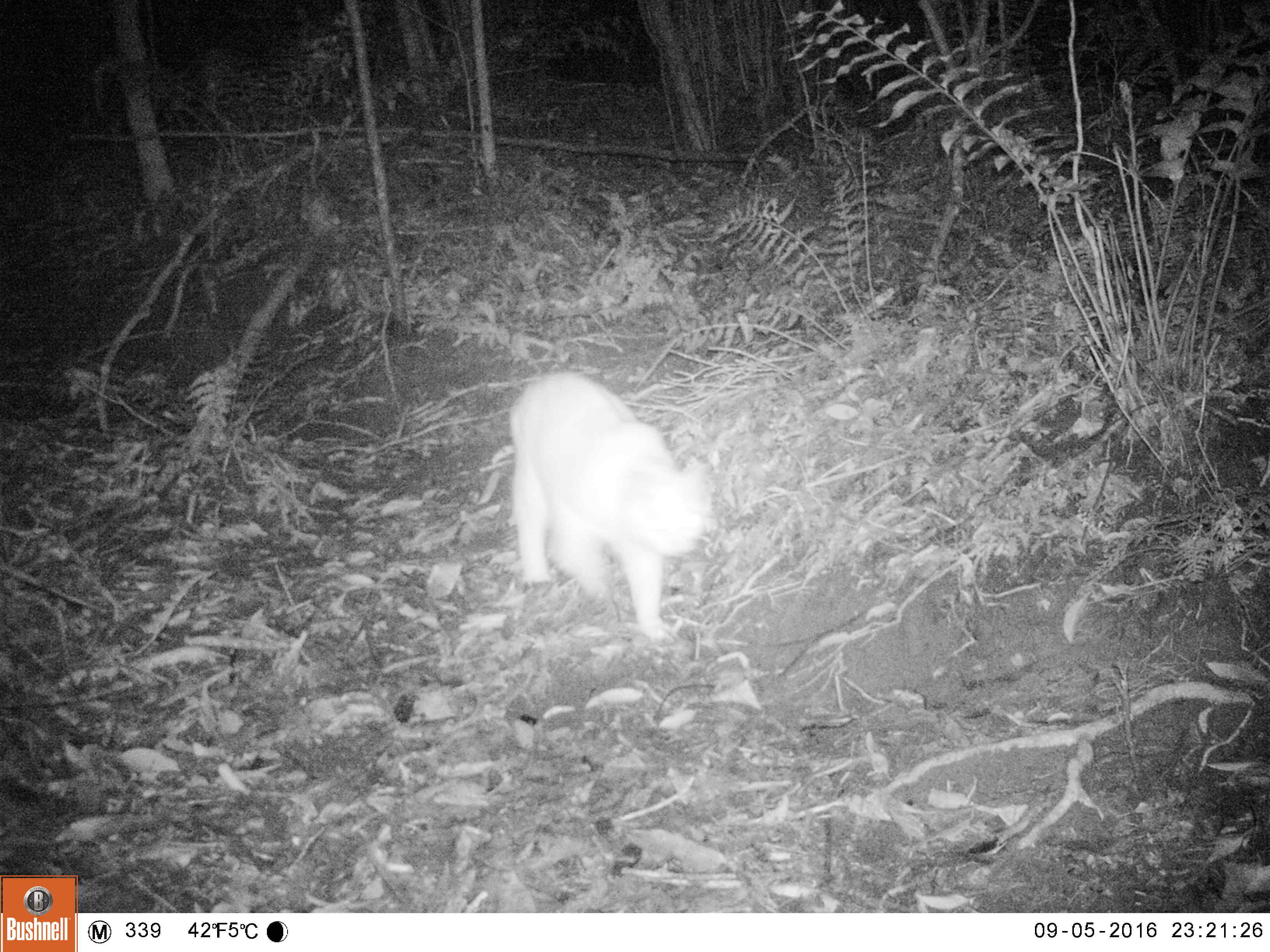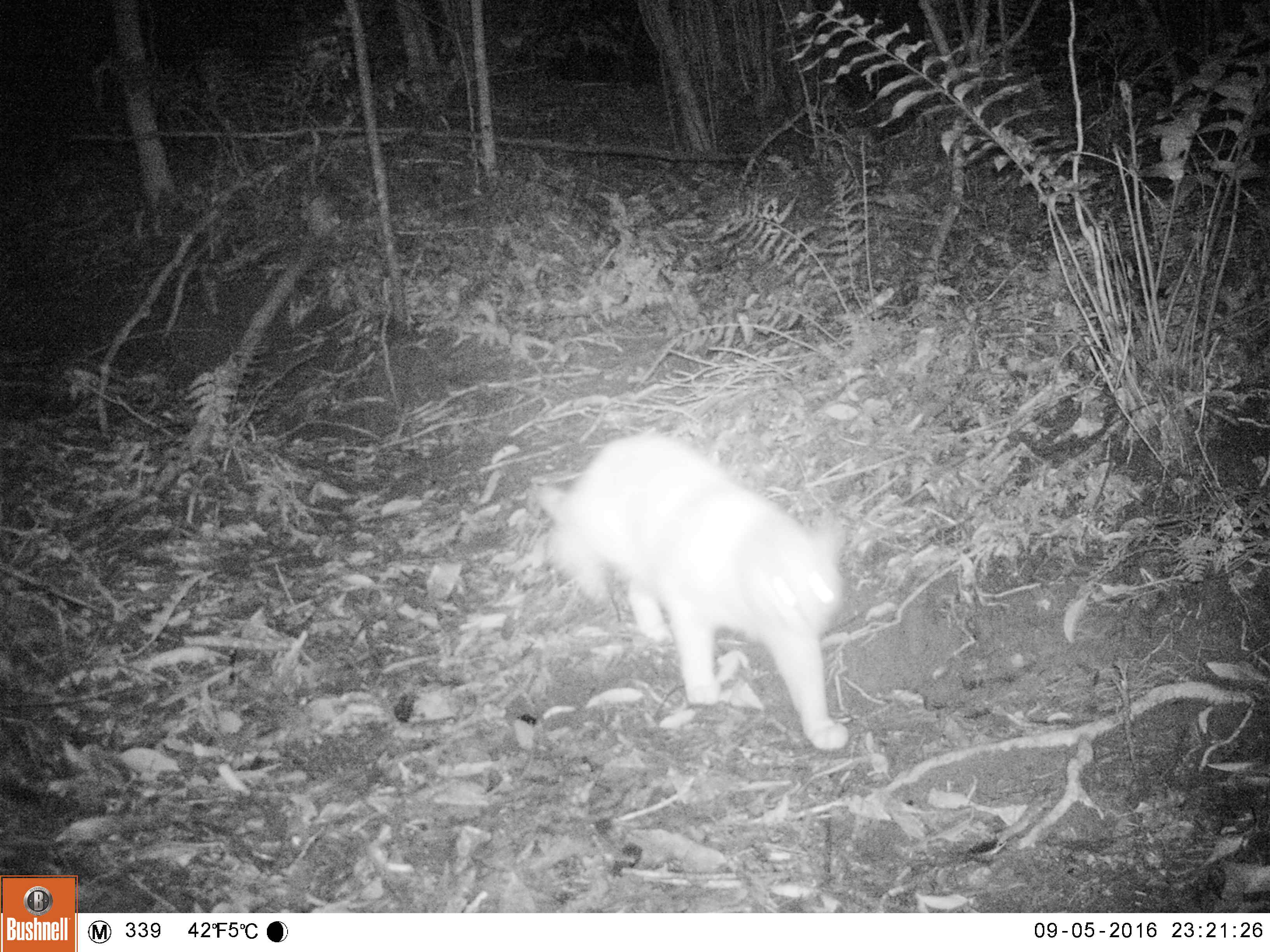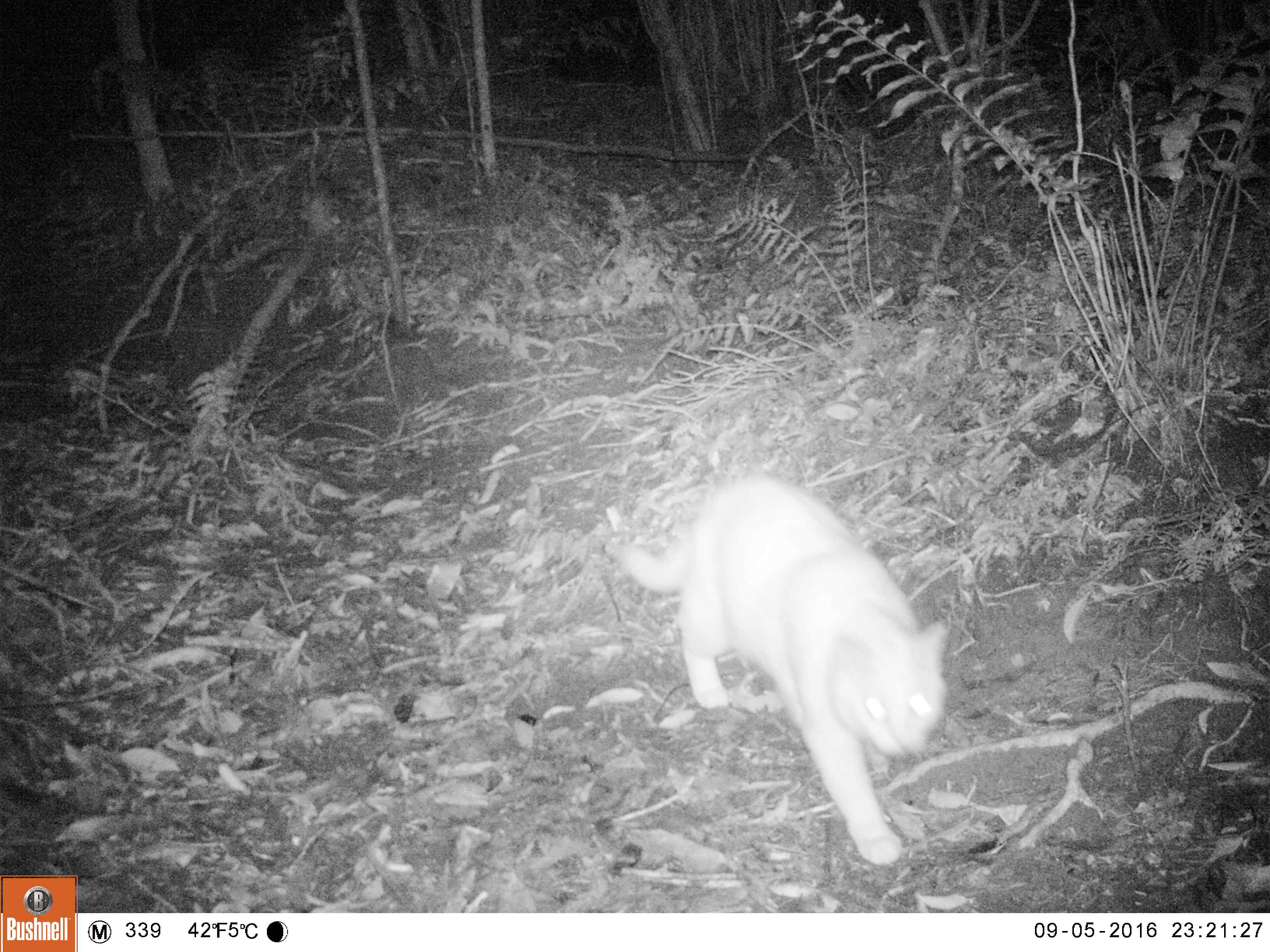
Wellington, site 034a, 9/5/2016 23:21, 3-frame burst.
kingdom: Animalia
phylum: Chordata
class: Mammalia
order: Carnivora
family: Felidae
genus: Felis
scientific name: Felis catus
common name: cat